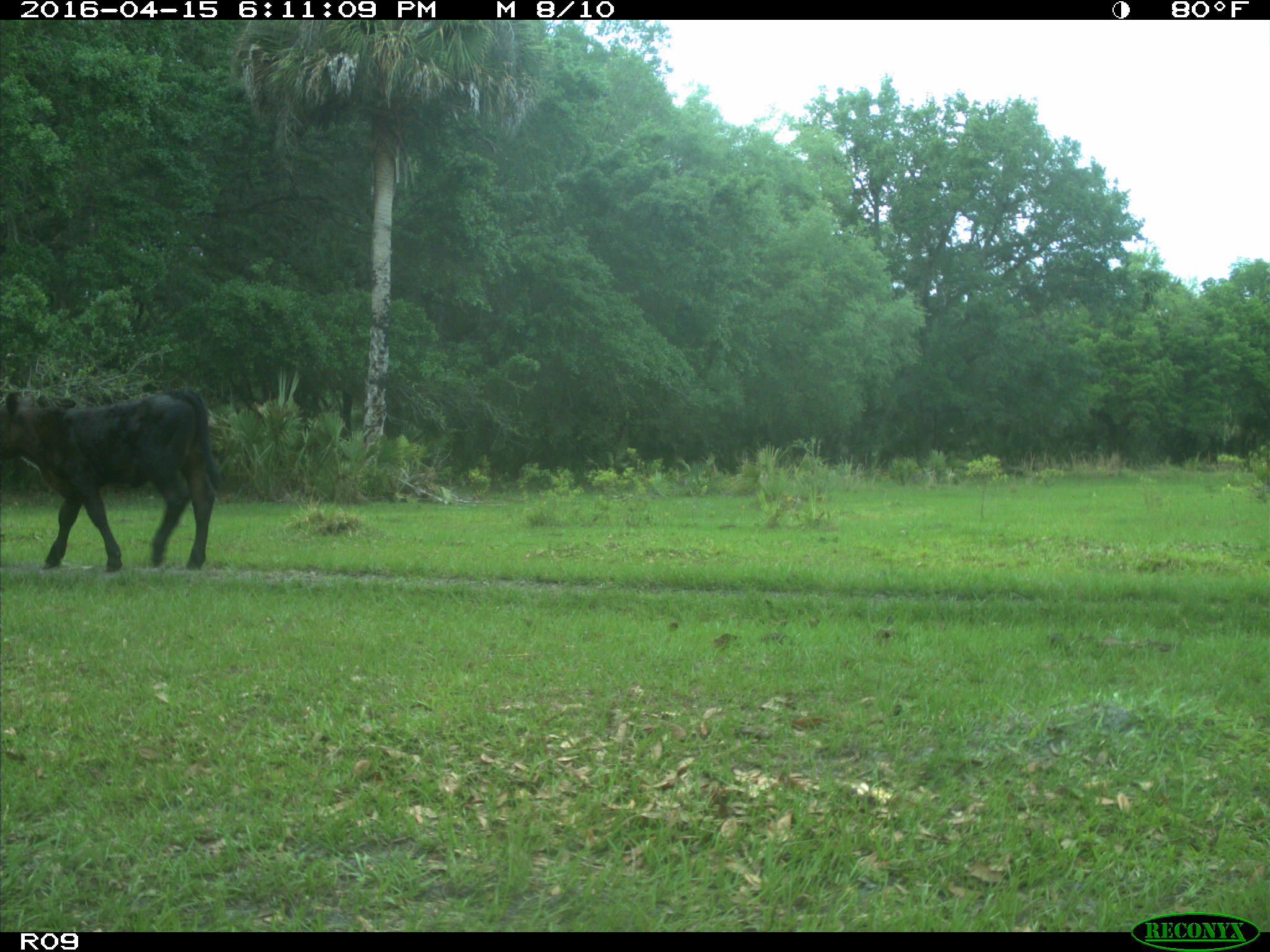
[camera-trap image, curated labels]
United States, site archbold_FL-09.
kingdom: Animalia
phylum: Chordata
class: Mammalia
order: Artiodactyla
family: Bovidae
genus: Bos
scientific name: Bos taurus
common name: domestic cow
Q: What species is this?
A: Bos taurus (domestic cow).